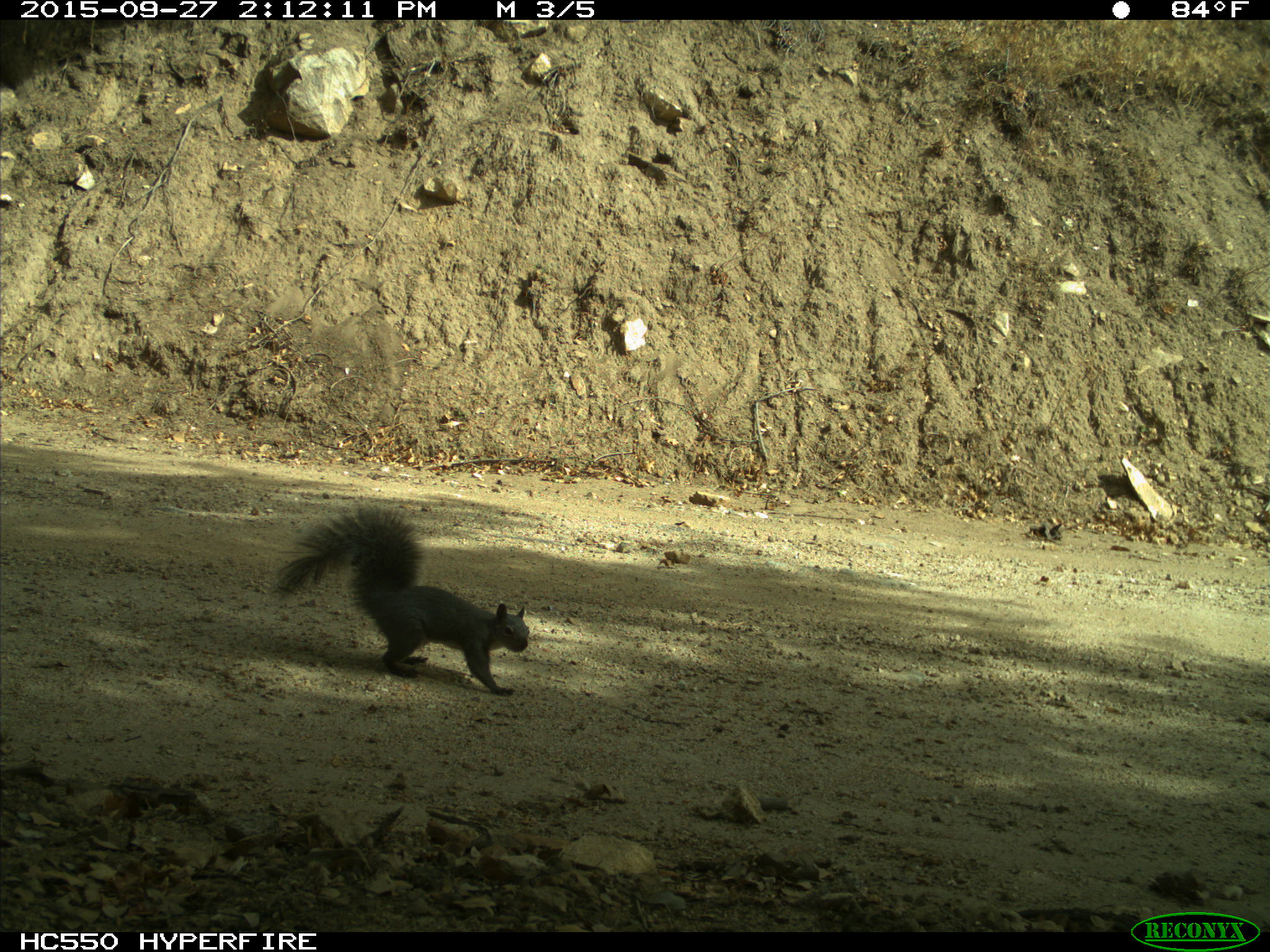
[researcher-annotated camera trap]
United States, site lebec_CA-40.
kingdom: Animalia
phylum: Chordata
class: Mammalia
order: Rodentia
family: Sciuridae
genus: Sciurus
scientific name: Sciurus carolinensis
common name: eastern gray squirrel